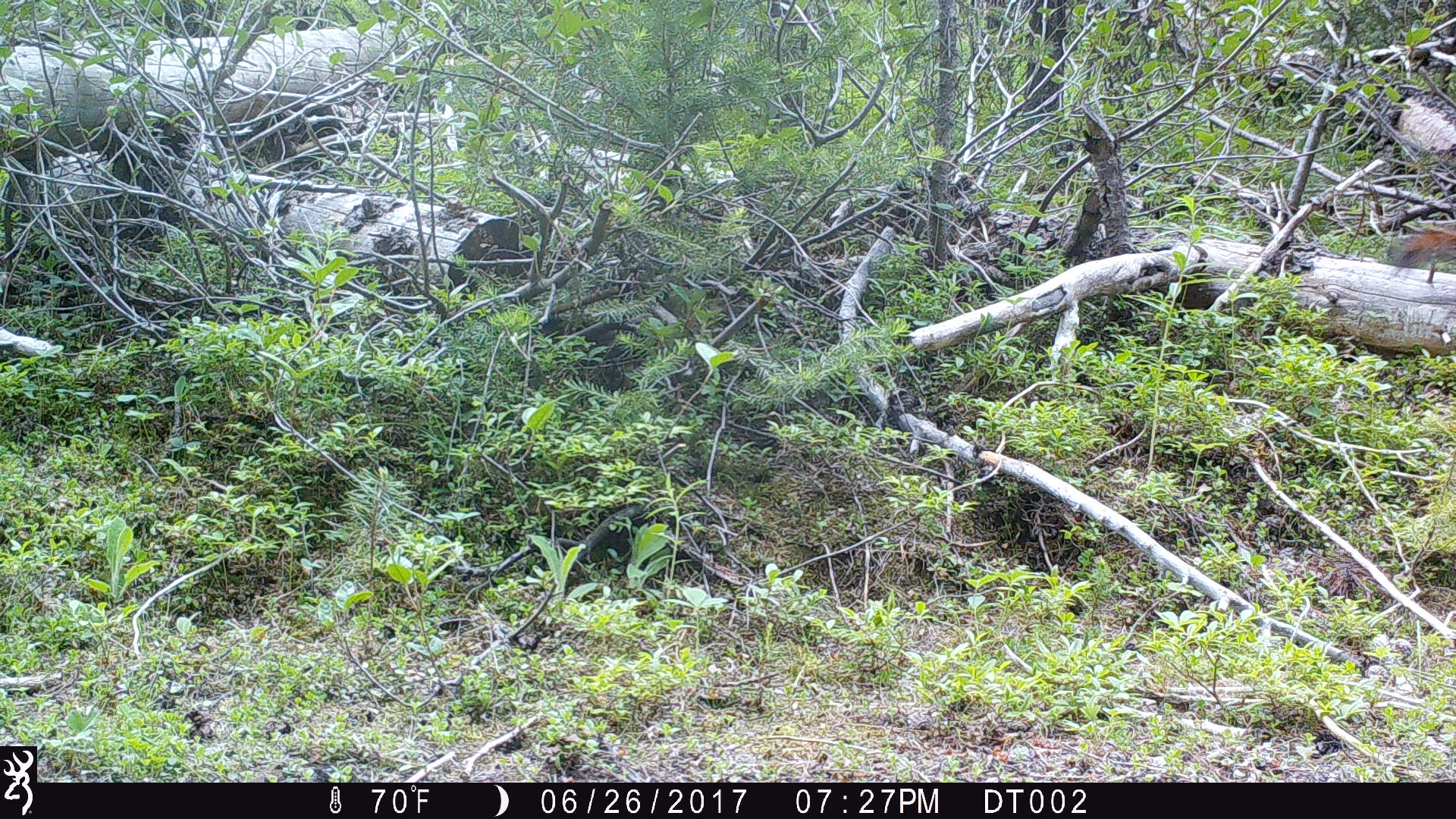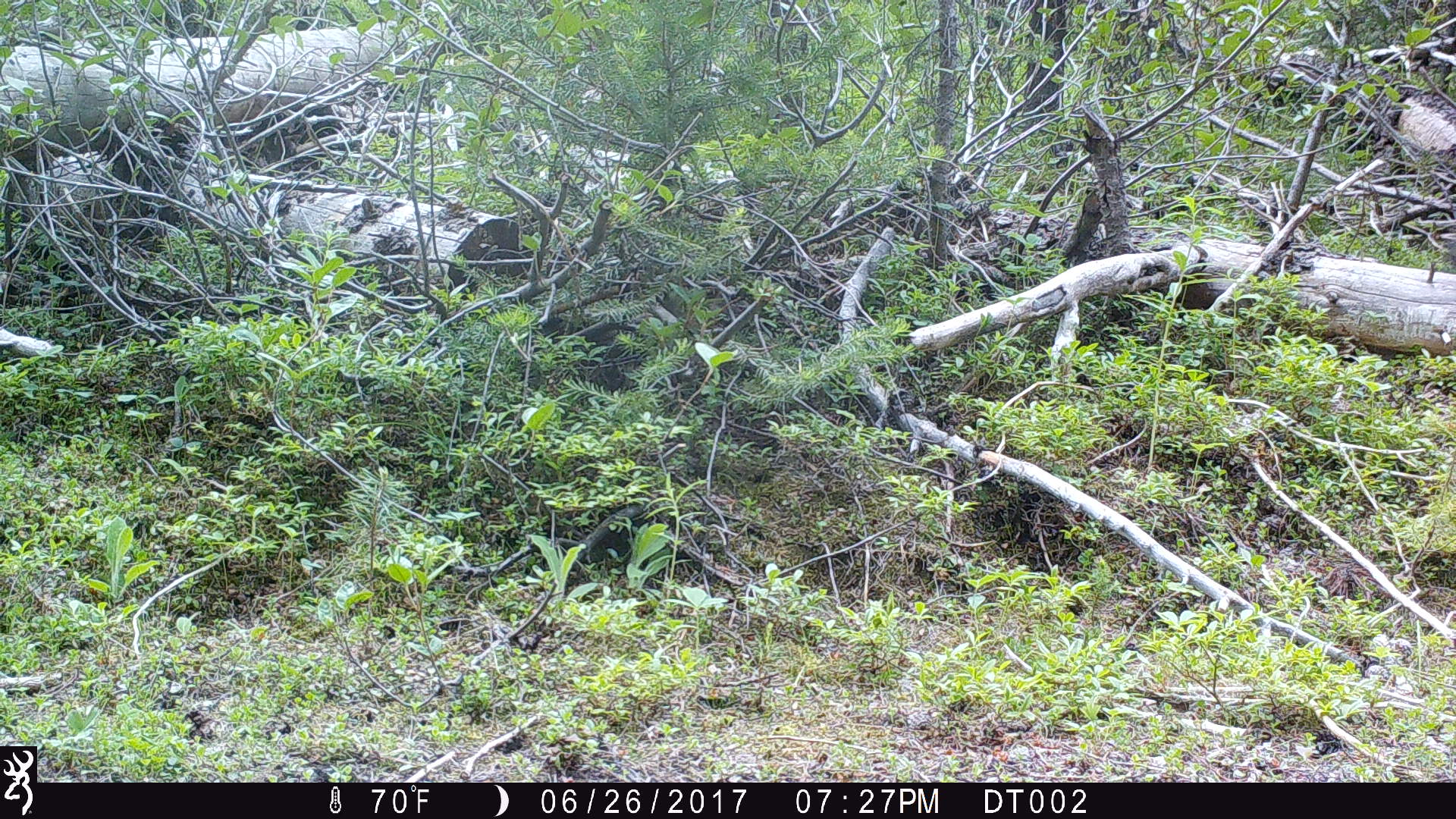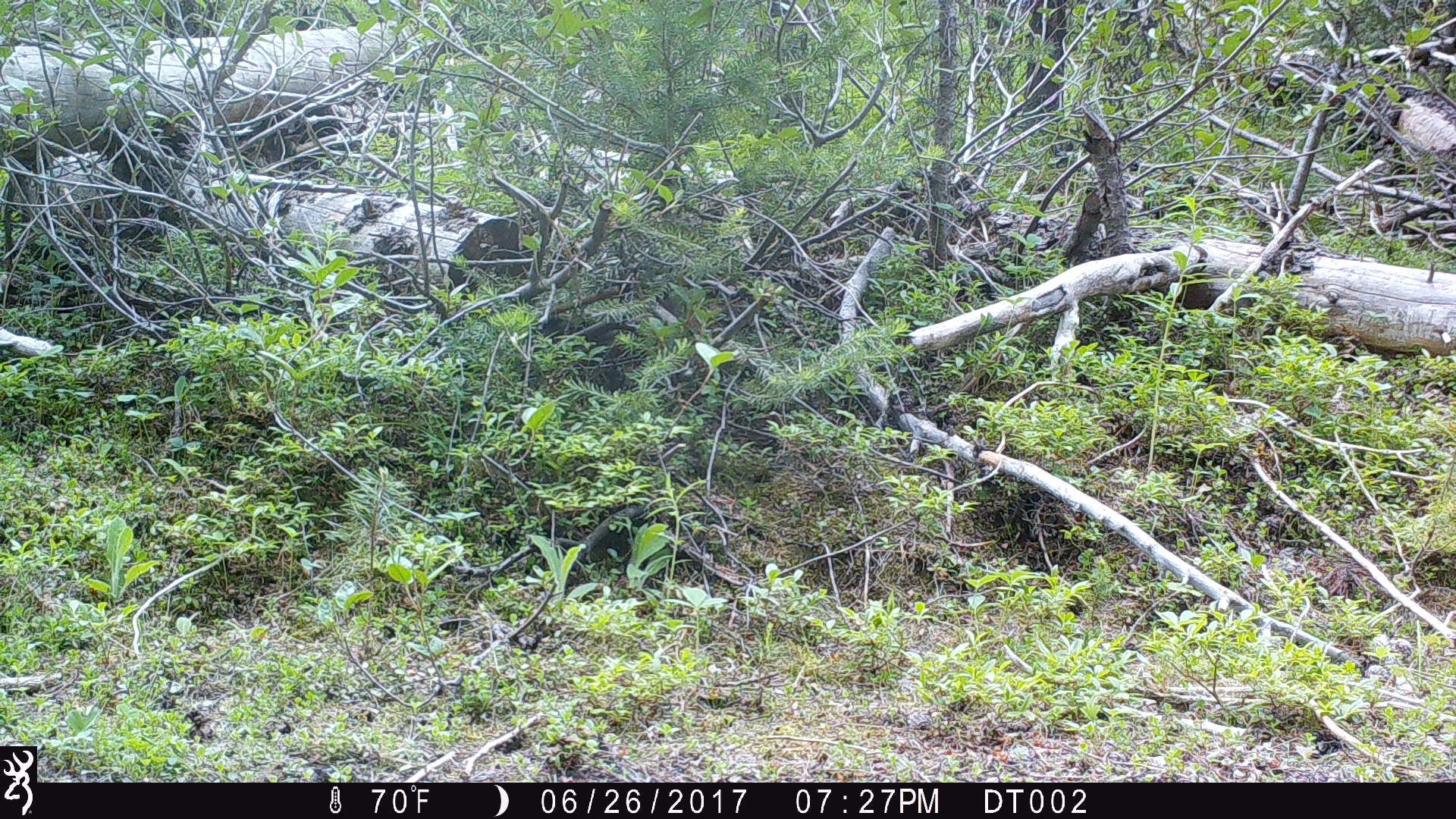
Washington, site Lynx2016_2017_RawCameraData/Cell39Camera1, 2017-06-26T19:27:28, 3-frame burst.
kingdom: Animalia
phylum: Chordata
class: Mammalia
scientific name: Mammalia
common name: small mammal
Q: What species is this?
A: Small mammal (Mammalia).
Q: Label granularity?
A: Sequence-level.